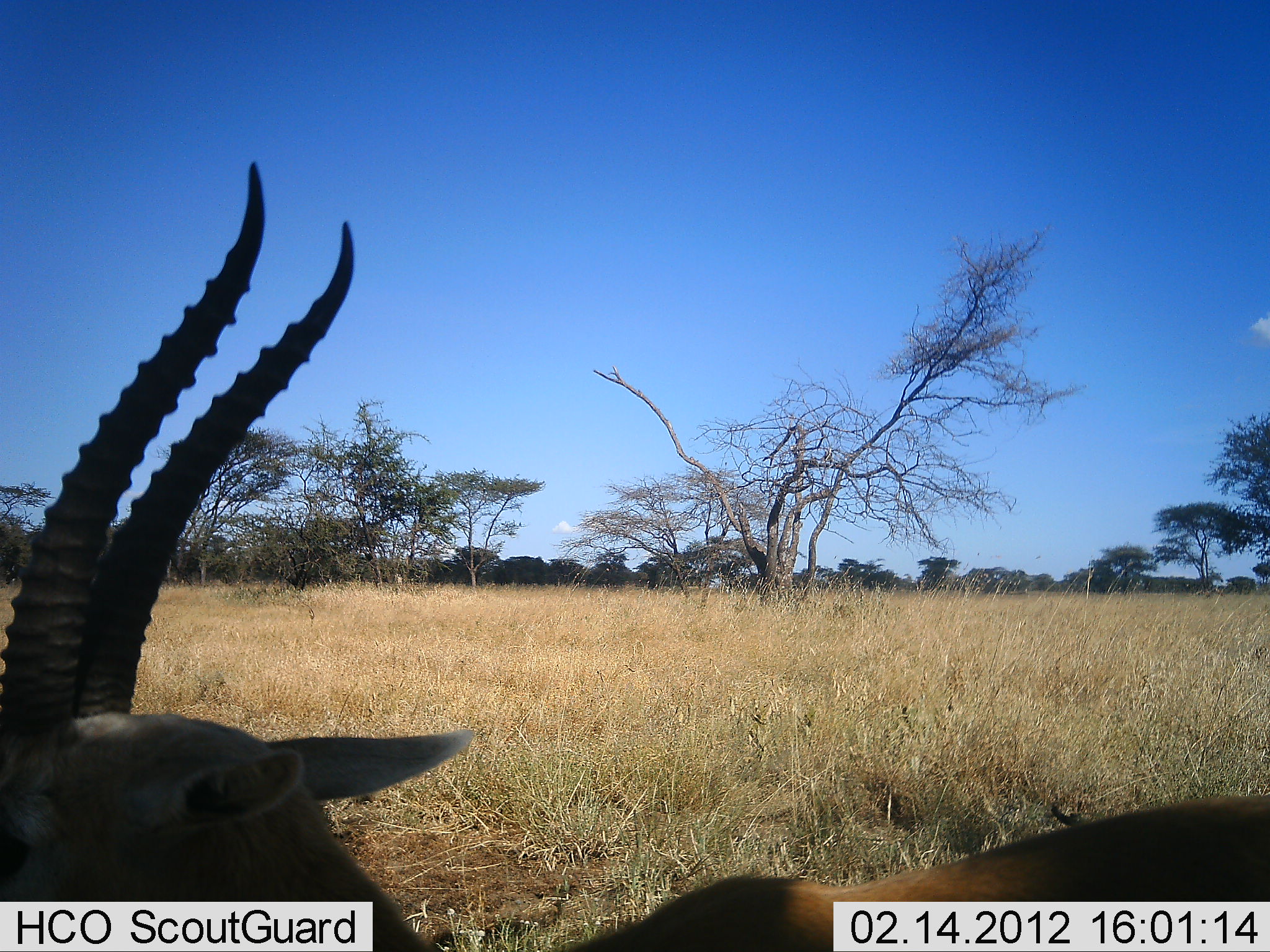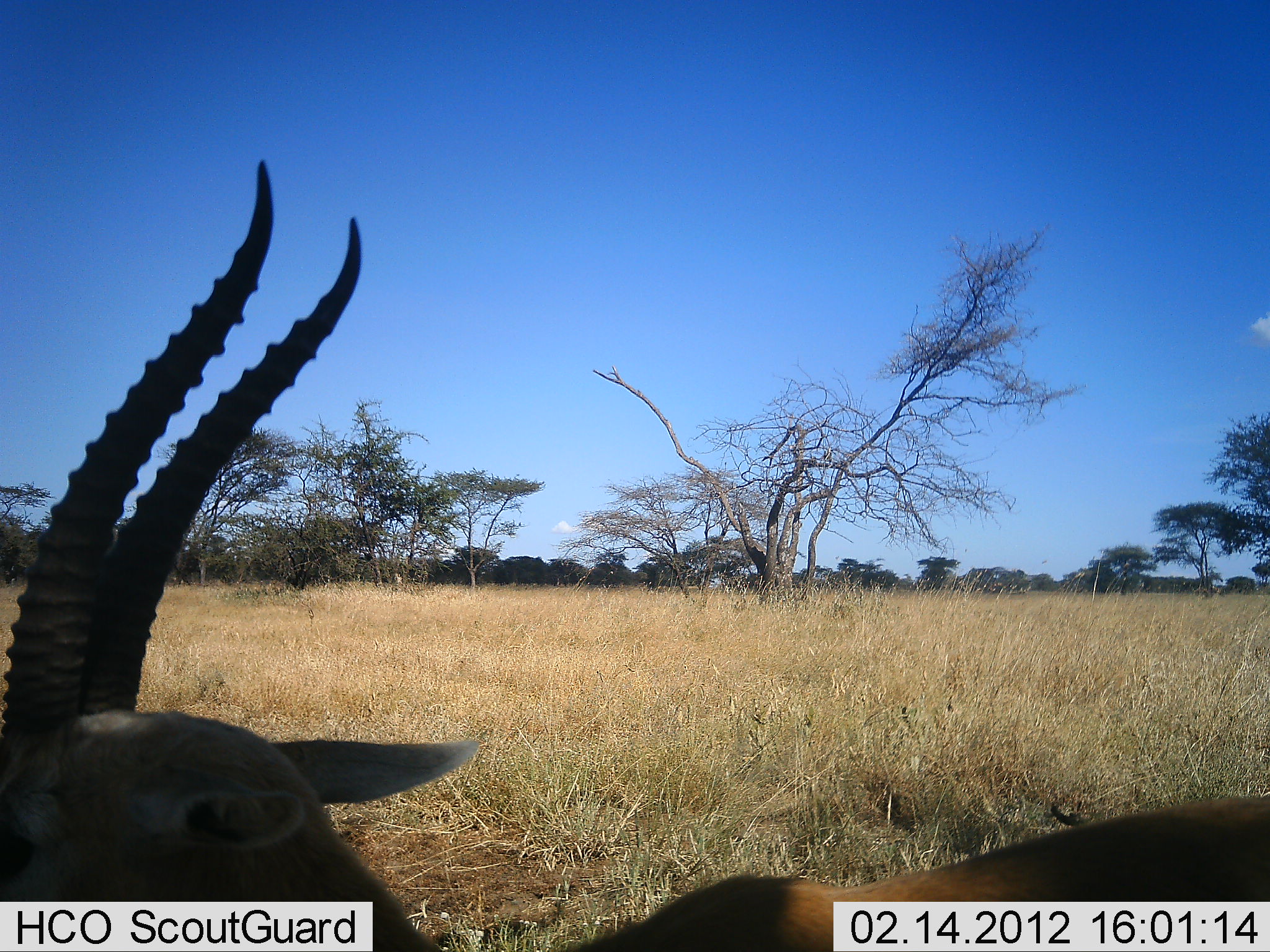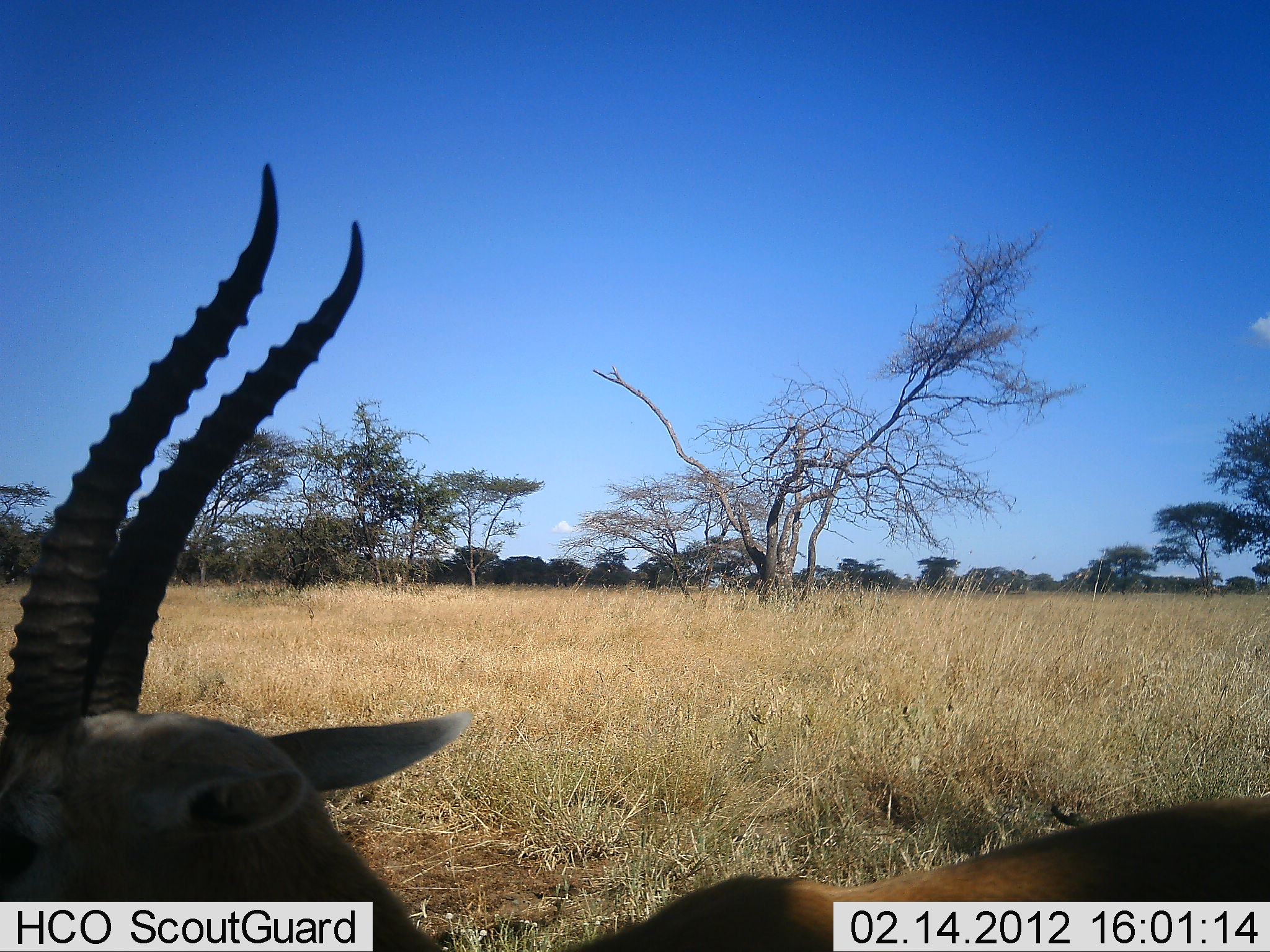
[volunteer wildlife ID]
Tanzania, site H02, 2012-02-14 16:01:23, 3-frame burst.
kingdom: Animalia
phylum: Chordata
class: Mammalia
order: Artiodactyla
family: Bovidae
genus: Eudorcas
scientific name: Eudorcas thomsonii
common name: thomson's gazelle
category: gazellethomsons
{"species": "gazellethomsons (thomson's gazelle) (Eudorcas thomsonii)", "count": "1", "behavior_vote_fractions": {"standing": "91%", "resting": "9%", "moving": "0%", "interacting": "0%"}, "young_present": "0%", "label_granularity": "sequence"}